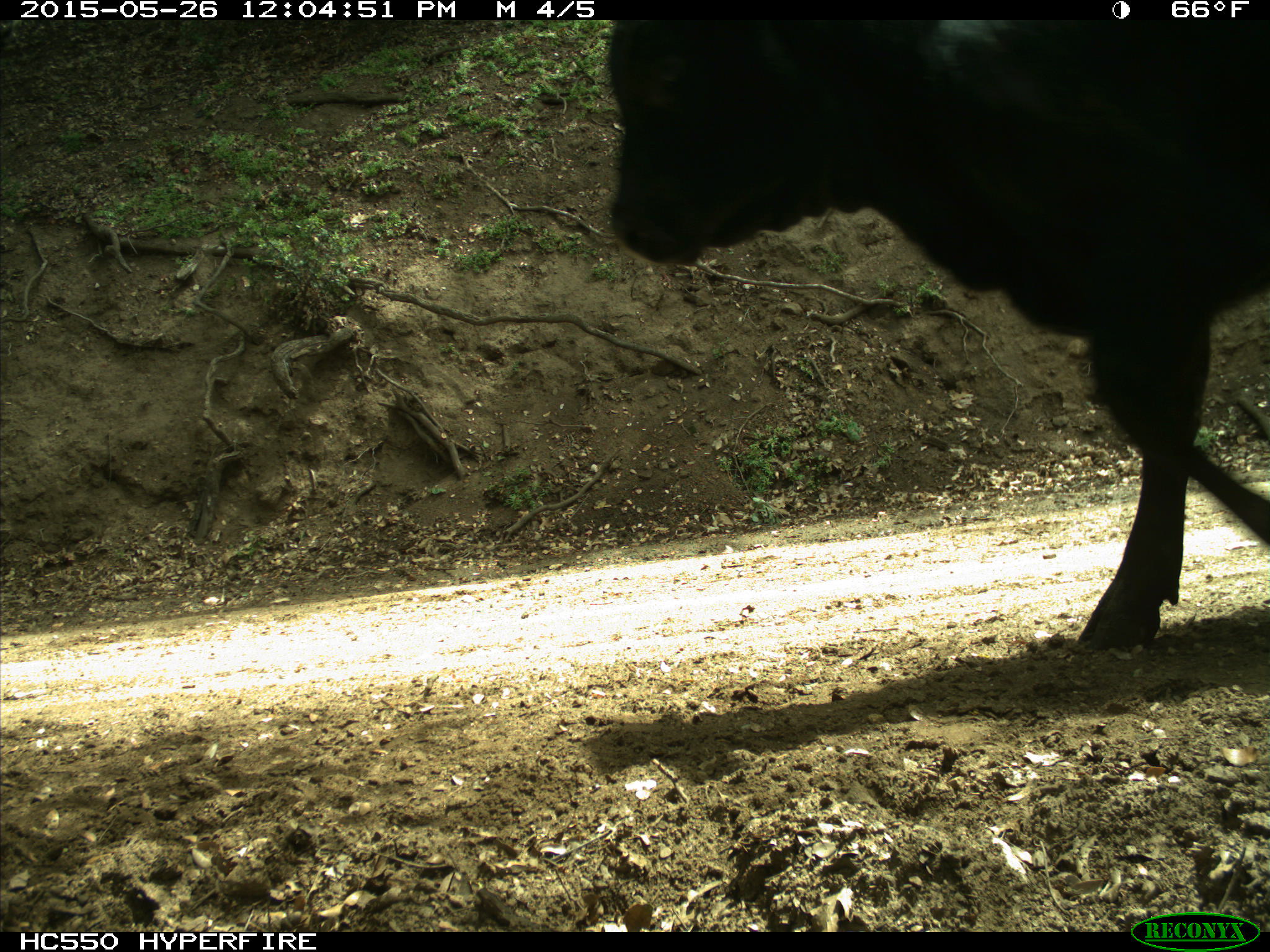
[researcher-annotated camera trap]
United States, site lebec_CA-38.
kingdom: Animalia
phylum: Chordata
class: Mammalia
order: Artiodactyla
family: Bovidae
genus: Bos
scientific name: Bos taurus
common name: domestic cow